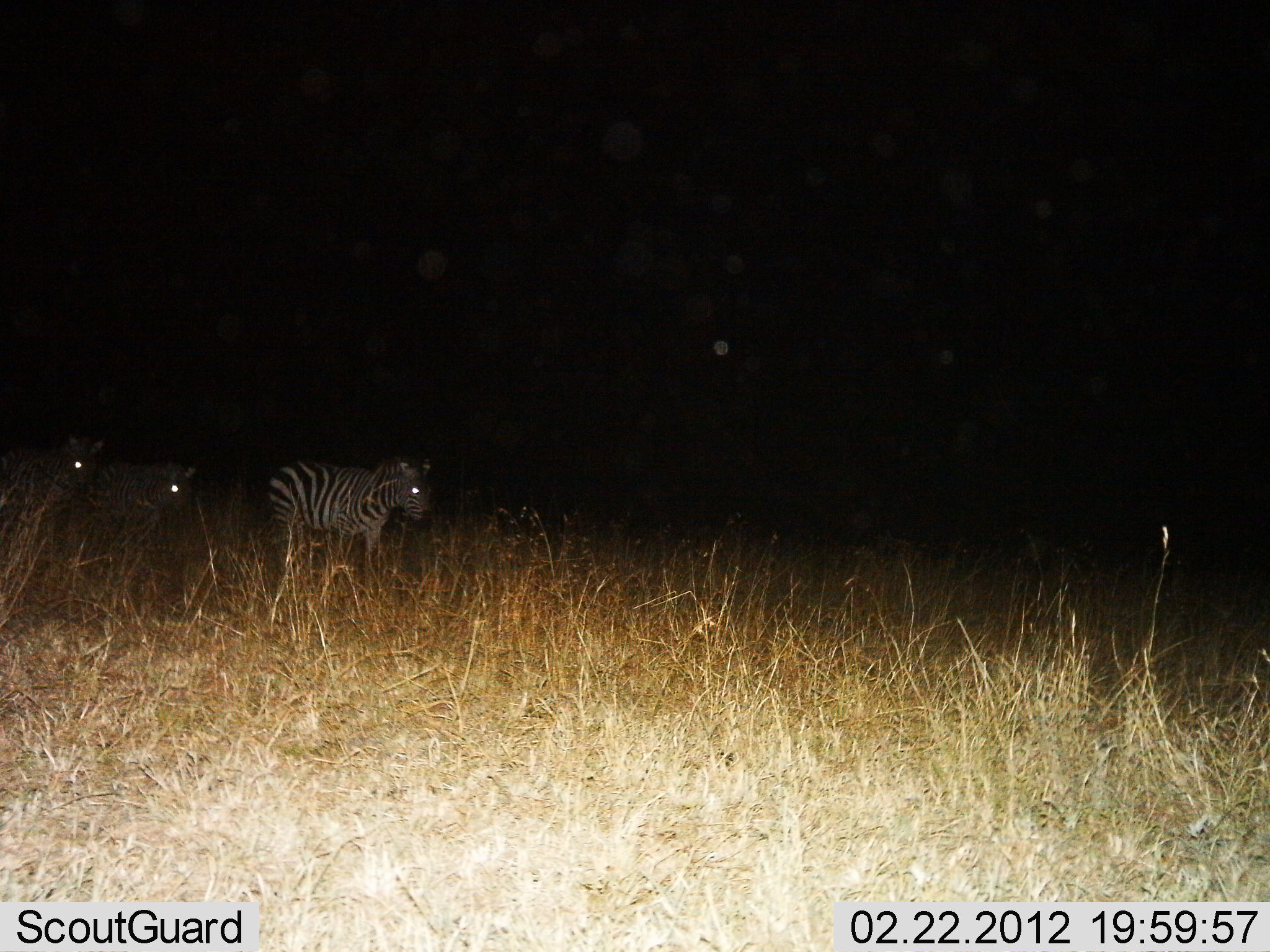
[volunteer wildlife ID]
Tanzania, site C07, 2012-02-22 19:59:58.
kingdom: Animalia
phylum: Chordata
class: Mammalia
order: Perissodactyla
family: Equidae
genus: Equus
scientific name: Equus quagga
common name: plains zebra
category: zebra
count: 3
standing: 50%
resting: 0%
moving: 50%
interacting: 0%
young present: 0%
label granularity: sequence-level